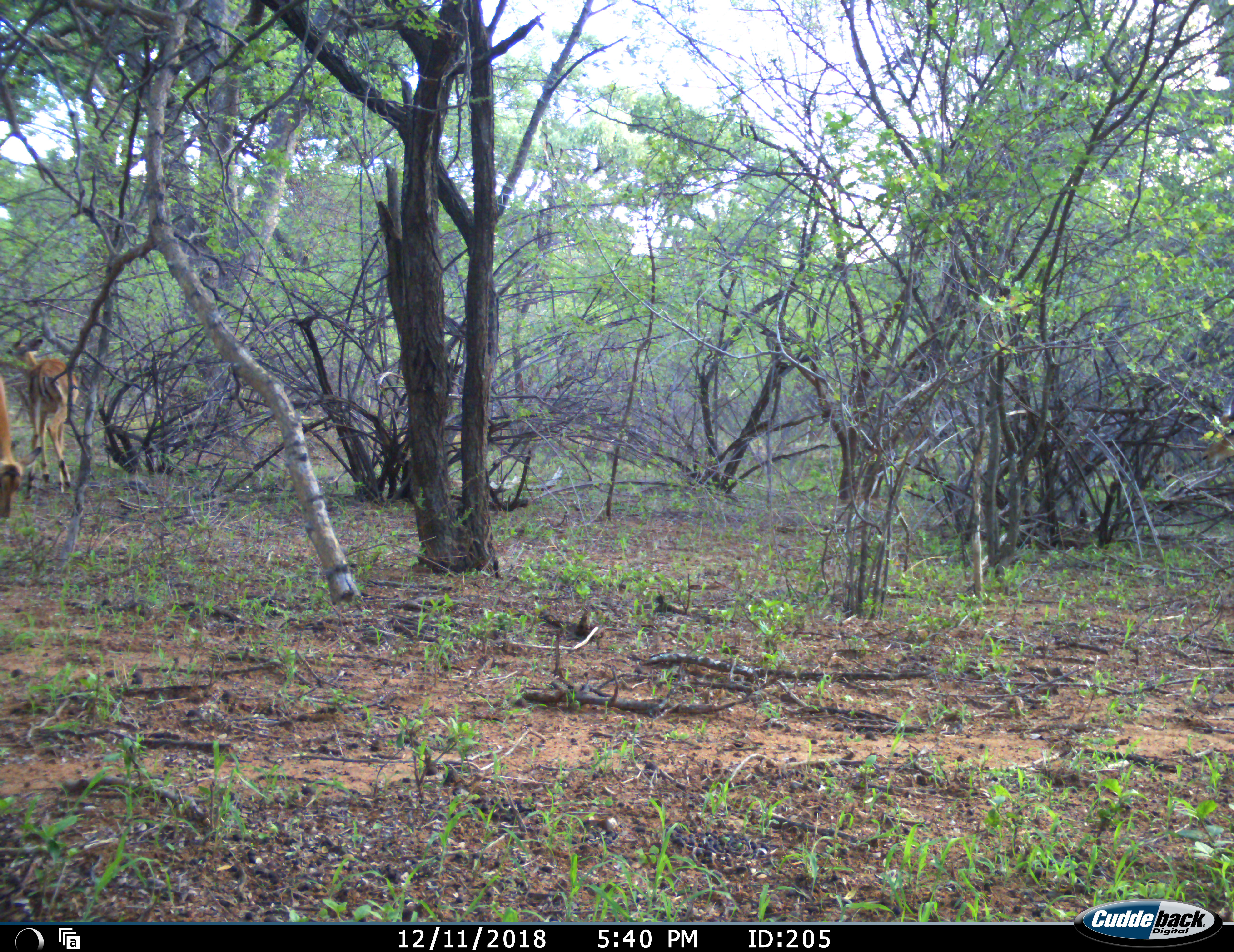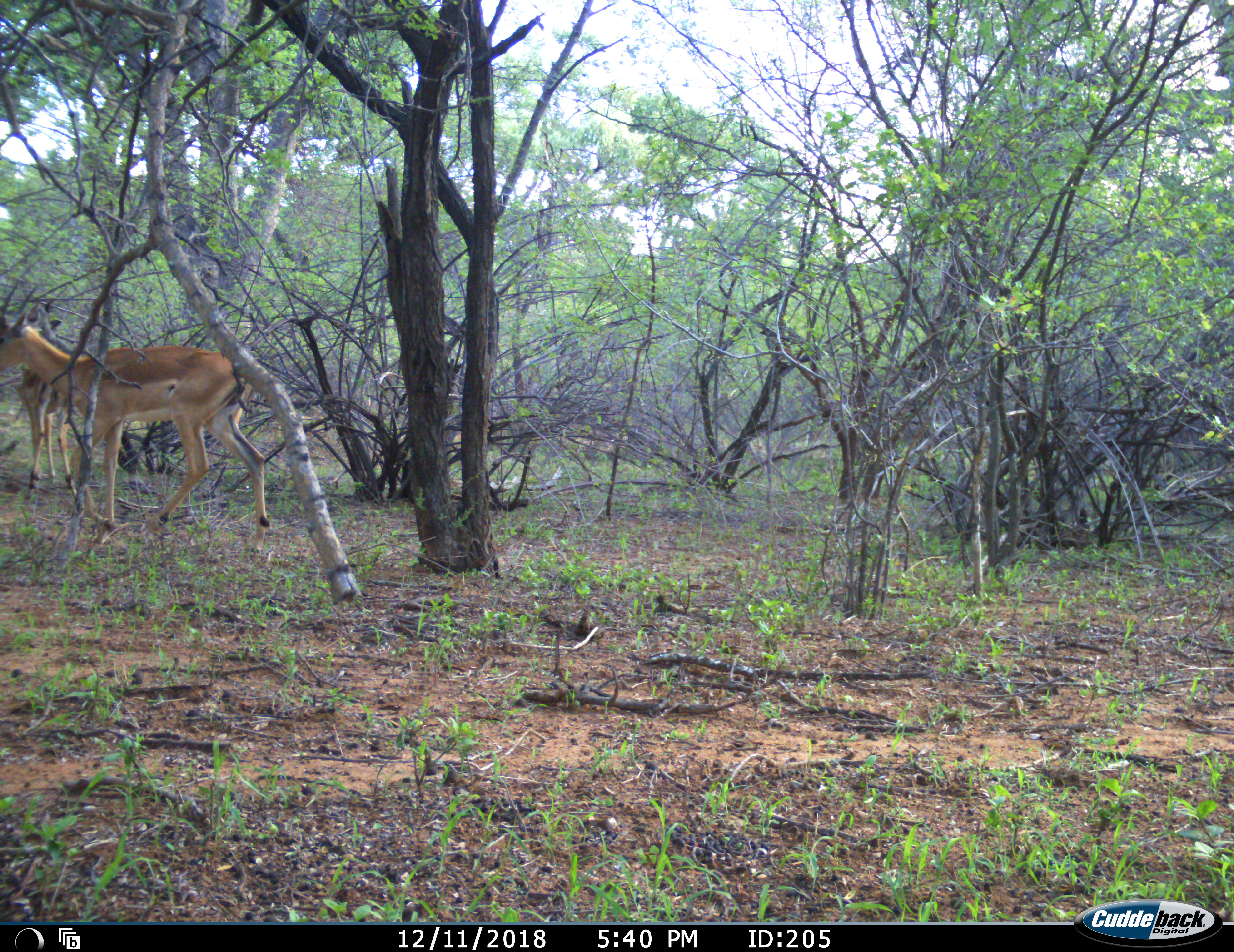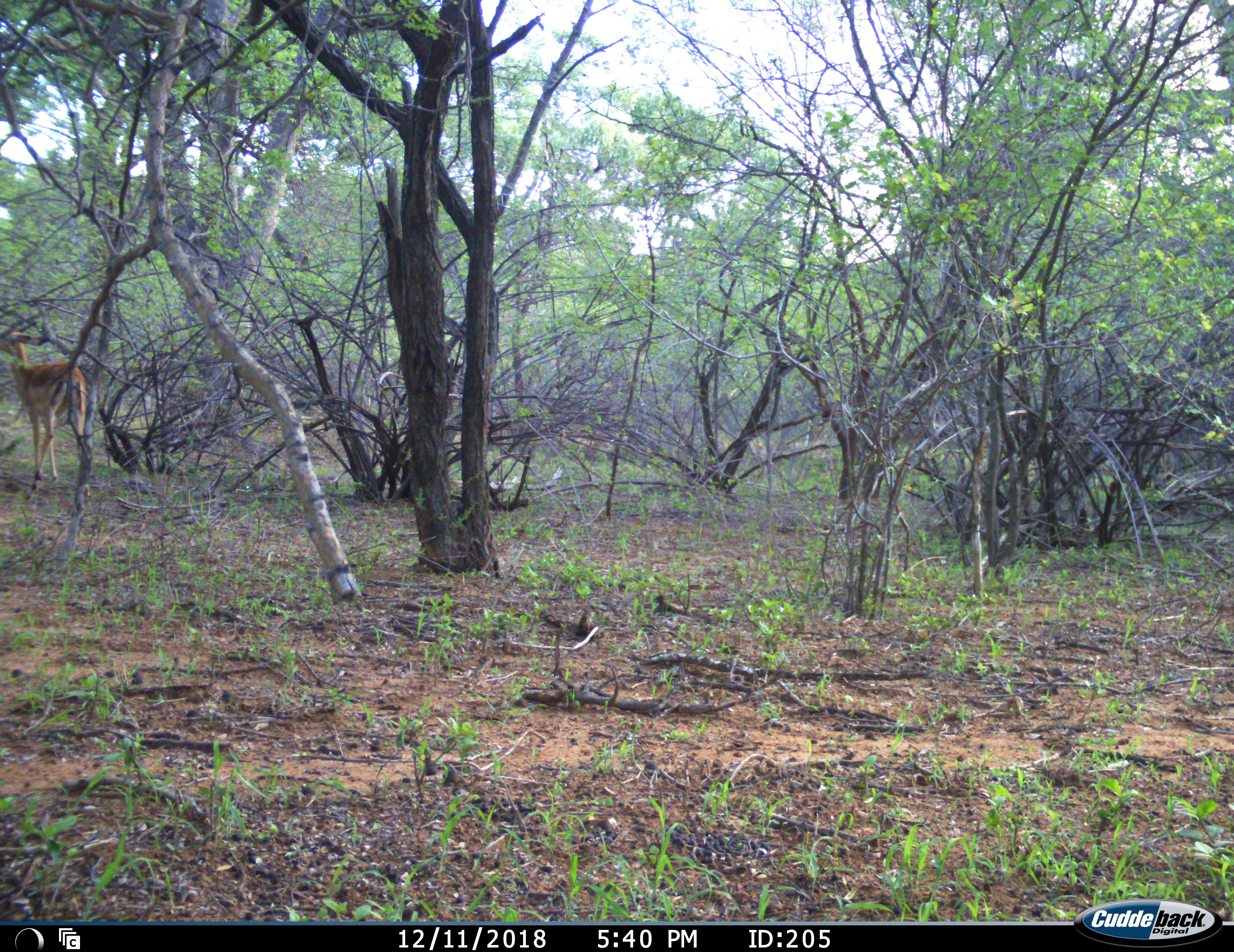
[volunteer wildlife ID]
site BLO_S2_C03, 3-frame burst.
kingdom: Animalia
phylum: Chordata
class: Mammalia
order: Artiodactyla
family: Bovidae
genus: Aepyceros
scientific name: Aepyceros melampus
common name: impala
Impala (Aepyceros melampus), count 2. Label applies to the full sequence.